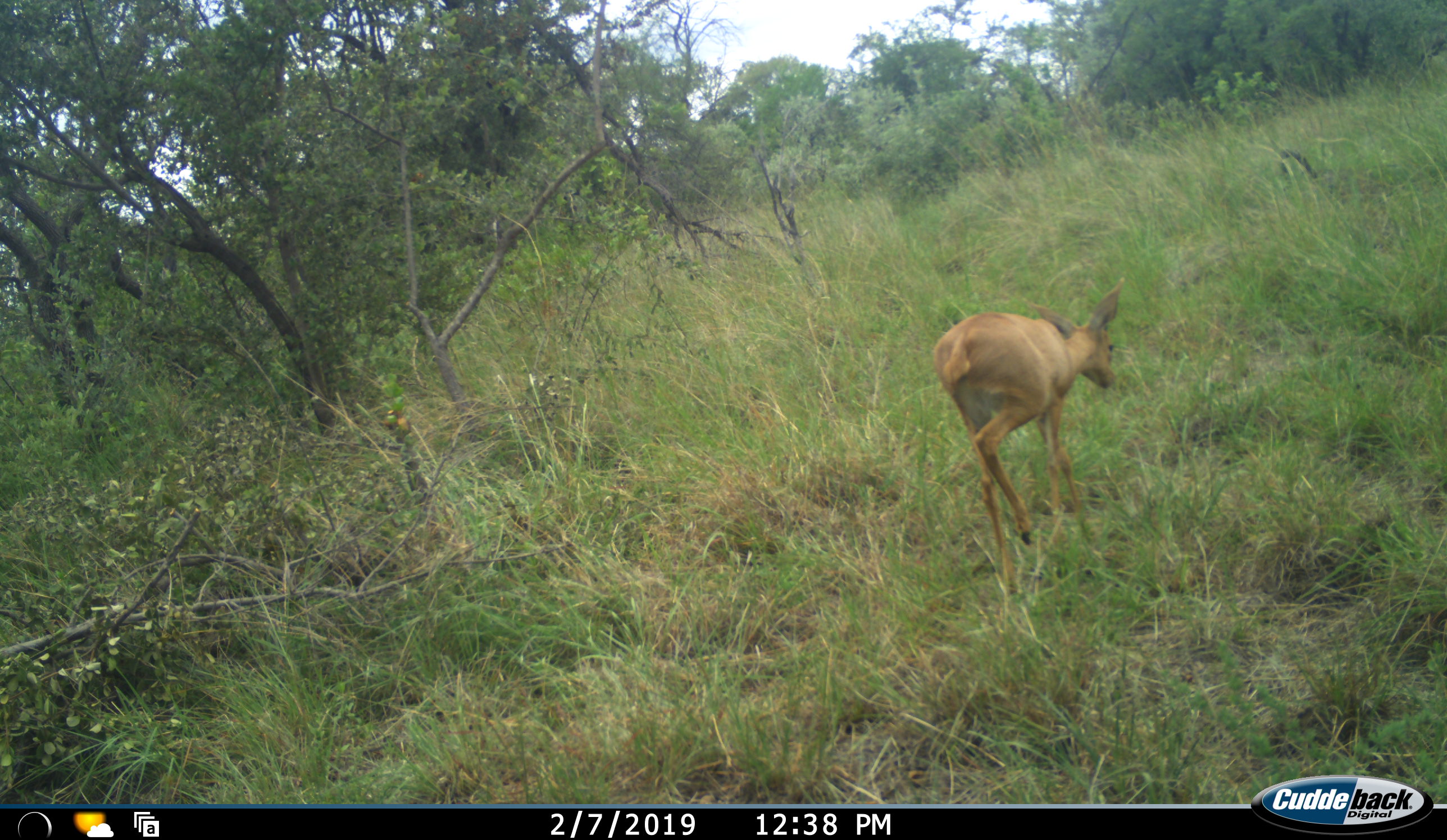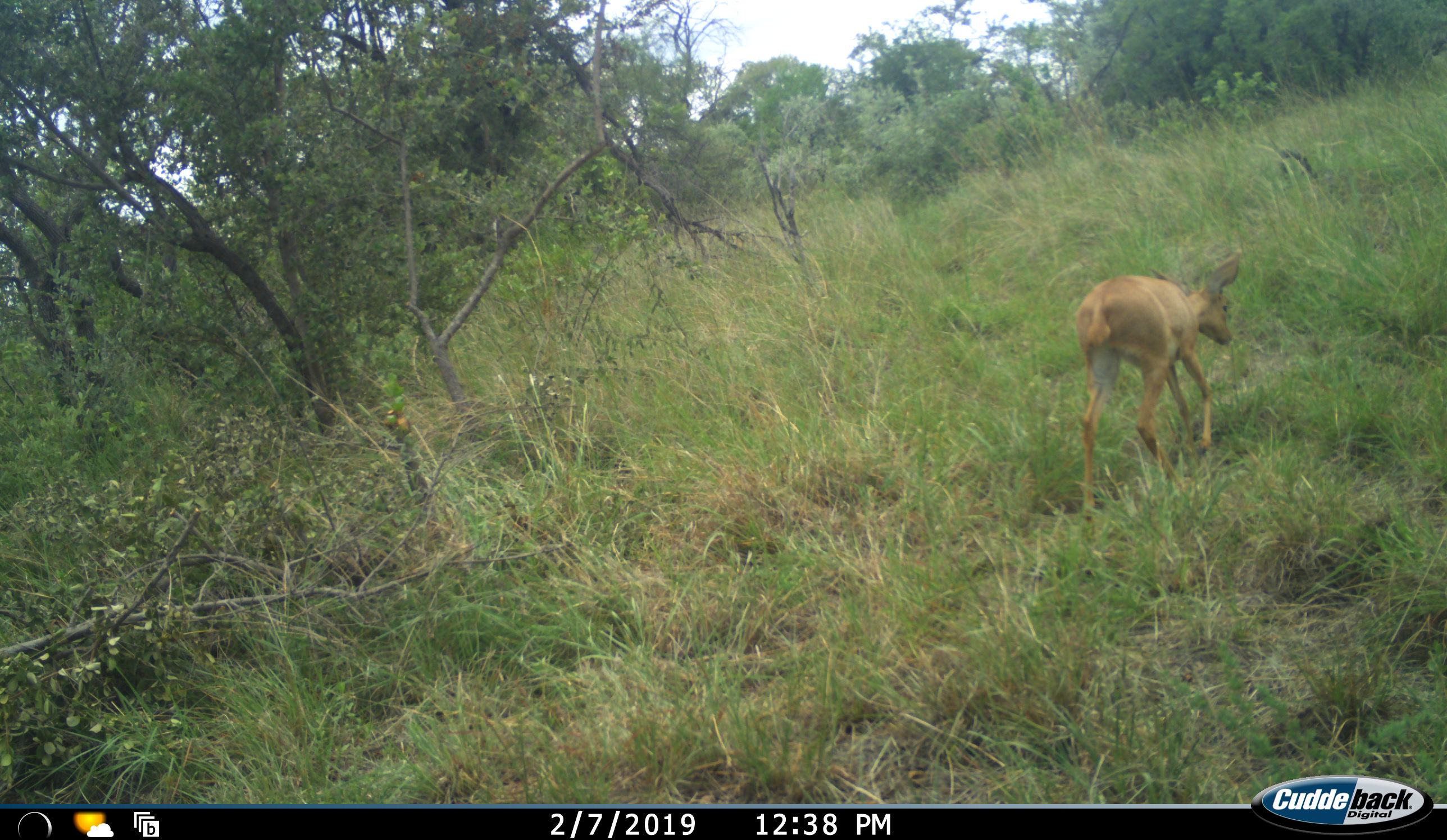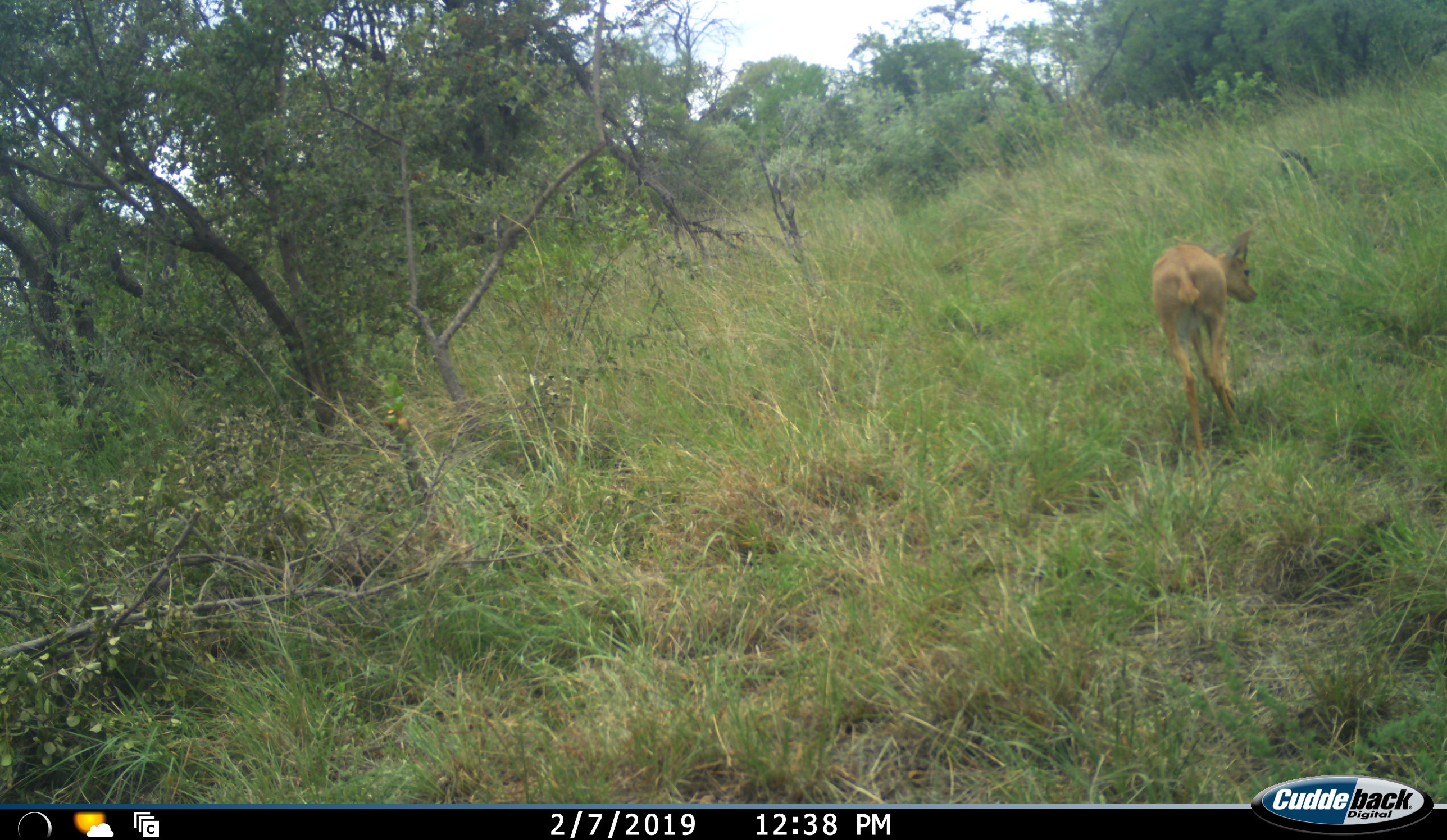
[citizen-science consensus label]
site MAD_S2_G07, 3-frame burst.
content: unidentified animal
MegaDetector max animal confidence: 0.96